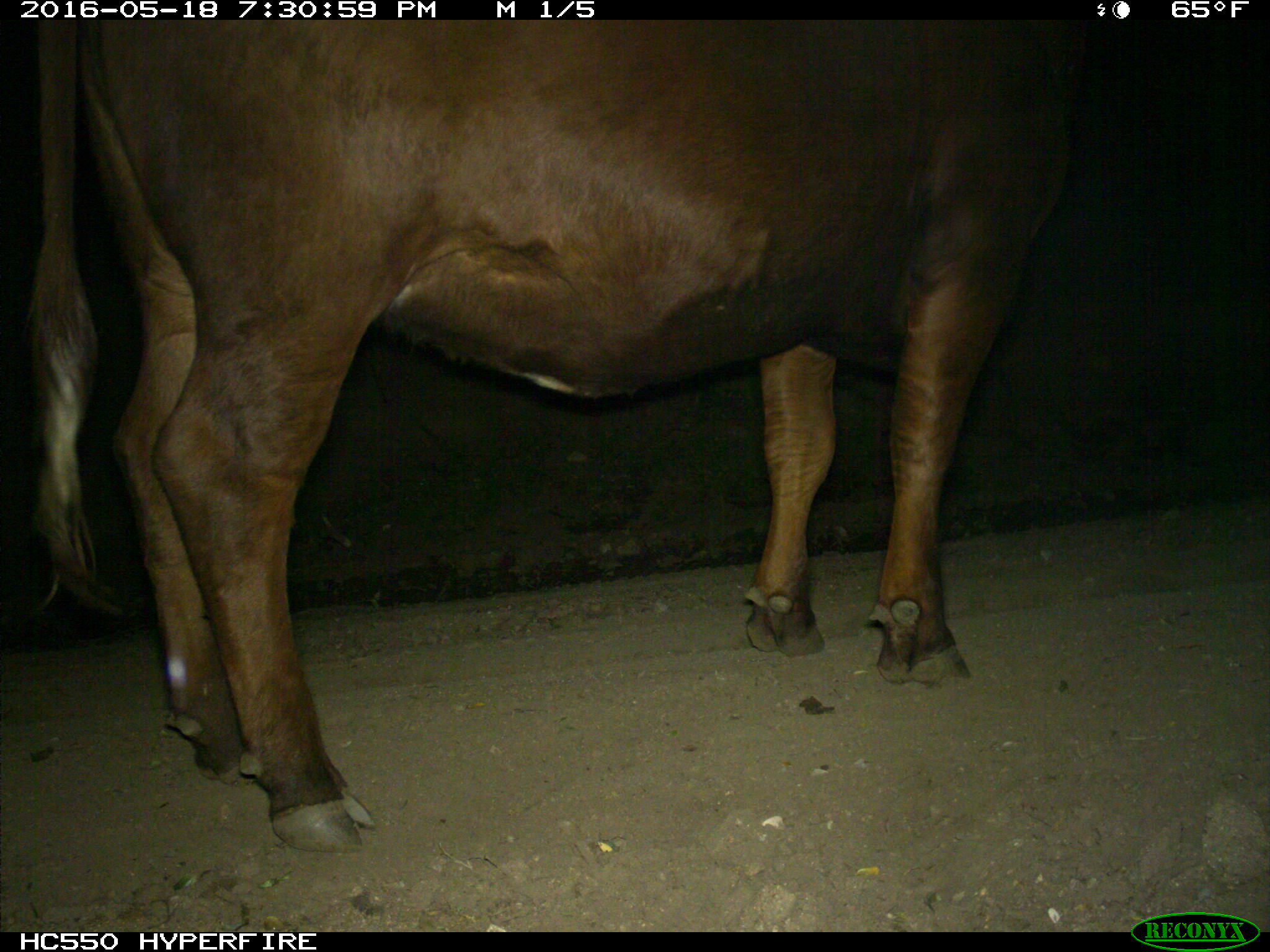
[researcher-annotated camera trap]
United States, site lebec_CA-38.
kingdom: Animalia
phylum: Chordata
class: Mammalia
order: Artiodactyla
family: Bovidae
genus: Bos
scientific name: Bos taurus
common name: domestic cow